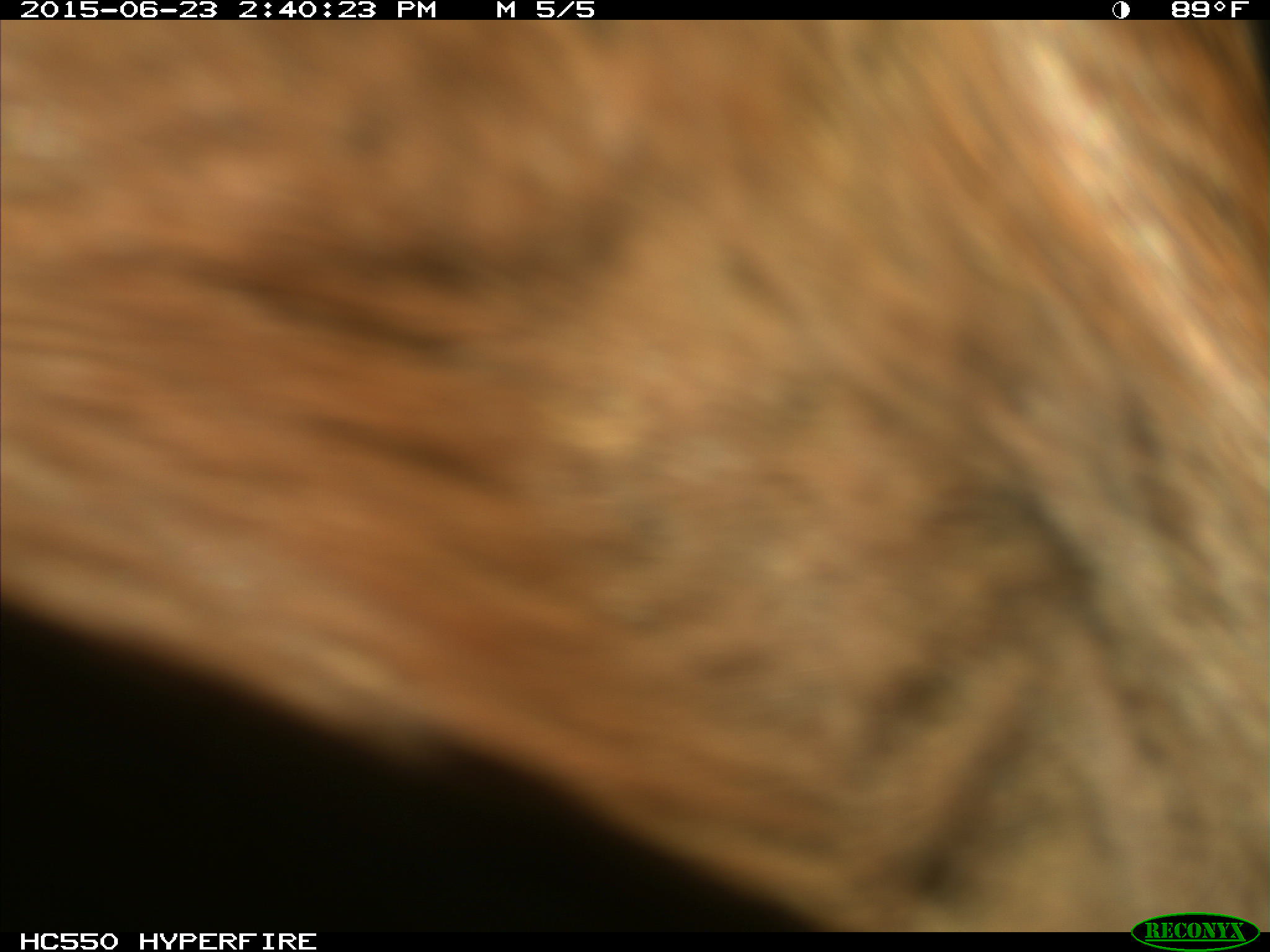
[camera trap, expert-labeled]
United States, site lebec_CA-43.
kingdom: Animalia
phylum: Chordata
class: Mammalia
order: Artiodactyla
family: Bovidae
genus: Bos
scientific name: Bos taurus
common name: domestic cow